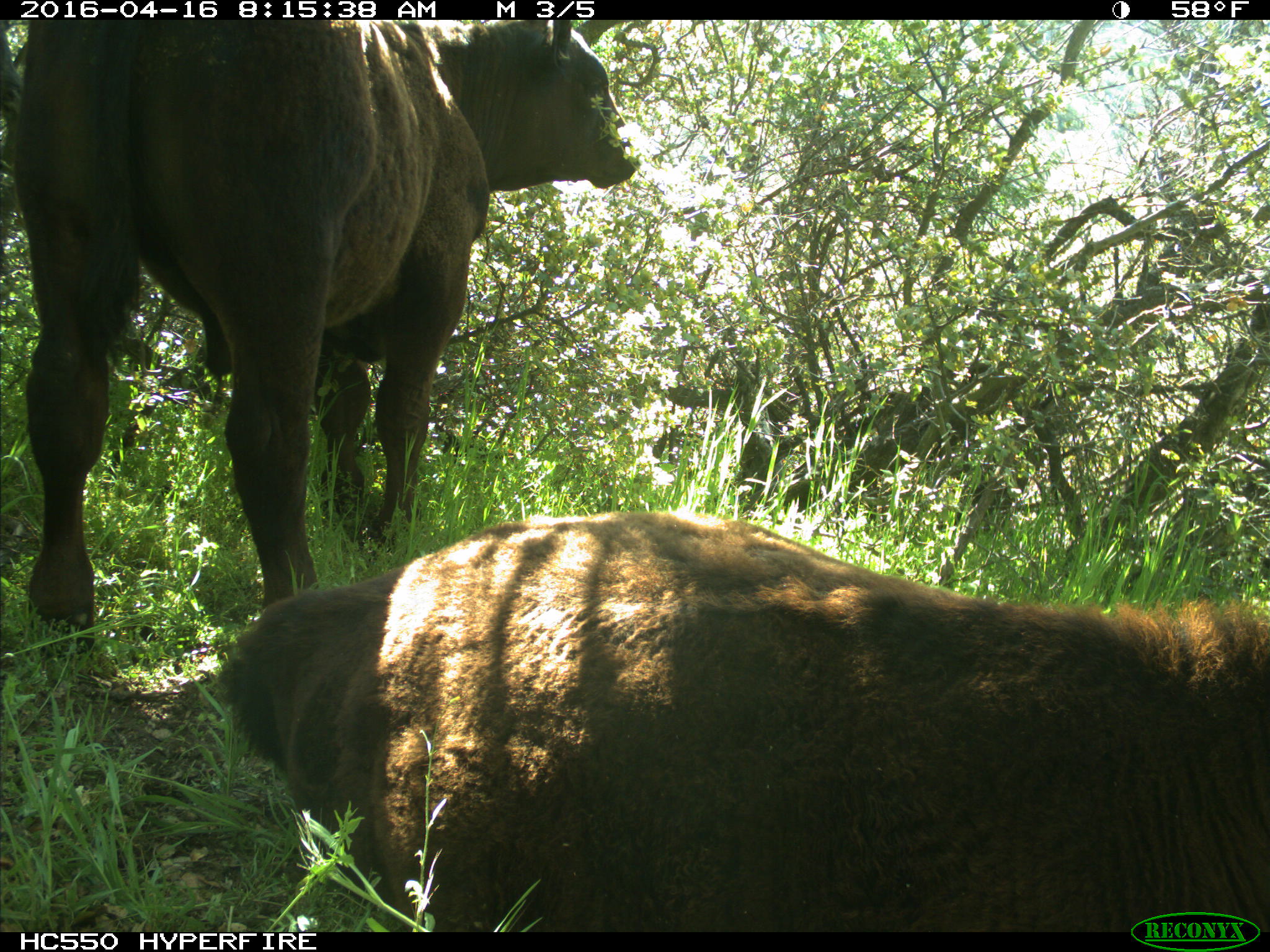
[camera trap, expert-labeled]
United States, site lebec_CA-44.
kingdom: Animalia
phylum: Chordata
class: Mammalia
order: Artiodactyla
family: Bovidae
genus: Bos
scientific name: Bos taurus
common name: domestic cow